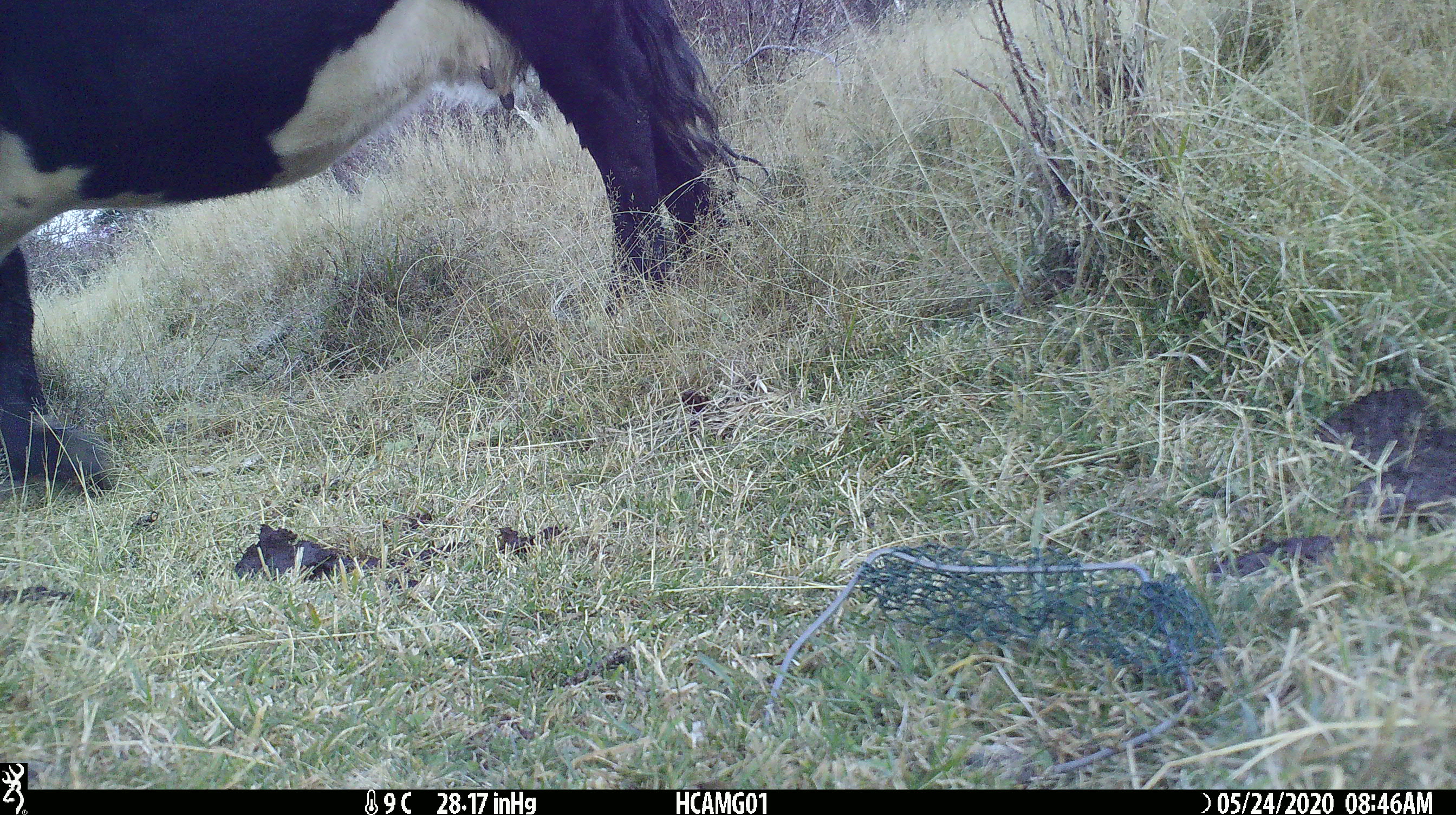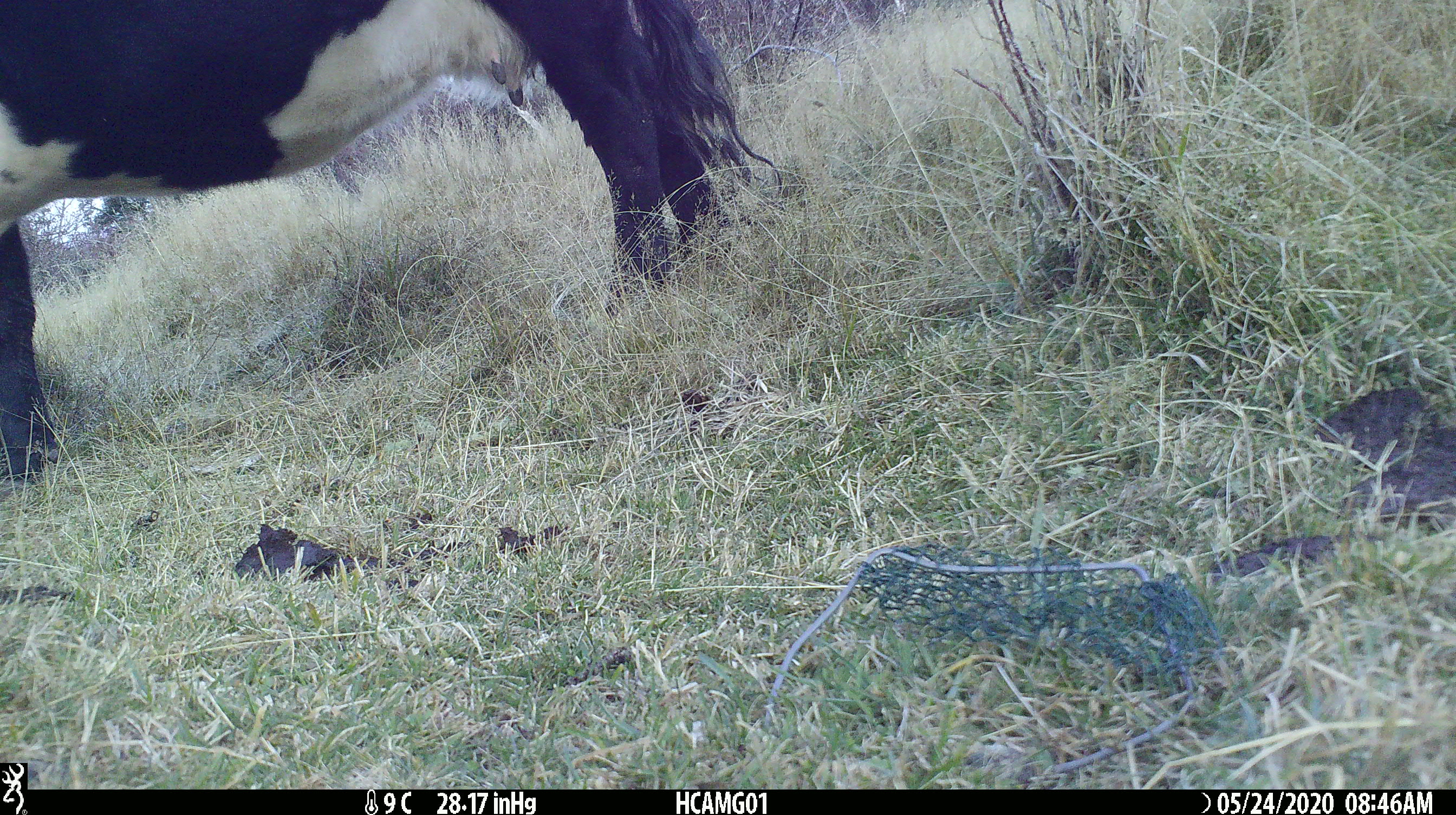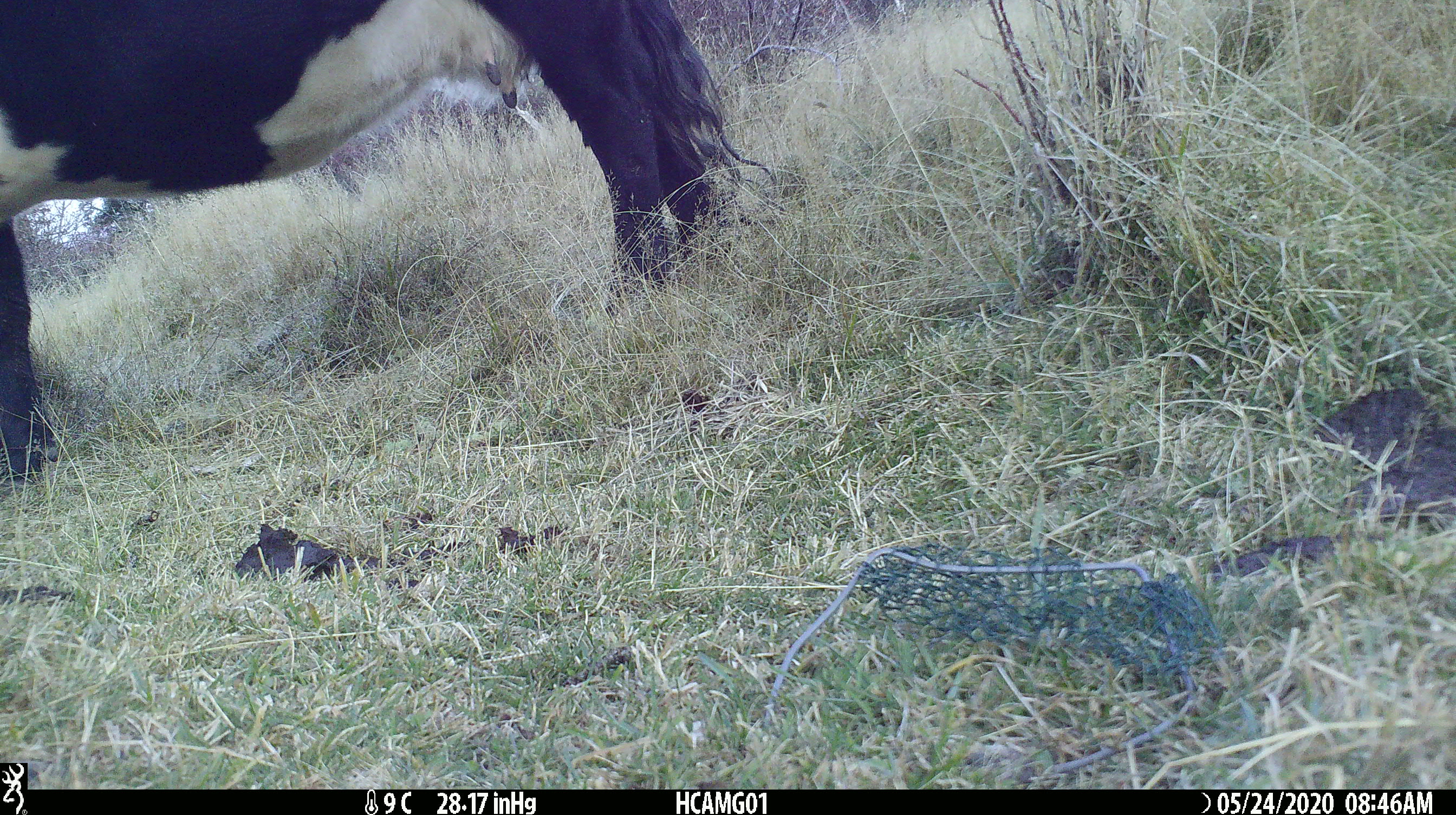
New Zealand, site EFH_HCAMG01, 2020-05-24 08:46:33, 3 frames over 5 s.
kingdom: Animalia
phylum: Chordata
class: Mammalia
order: Artiodactyla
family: Bovidae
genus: Bos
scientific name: Bos taurus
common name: domestic cow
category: cow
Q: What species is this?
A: Cow (domestic cow) (Bos taurus).